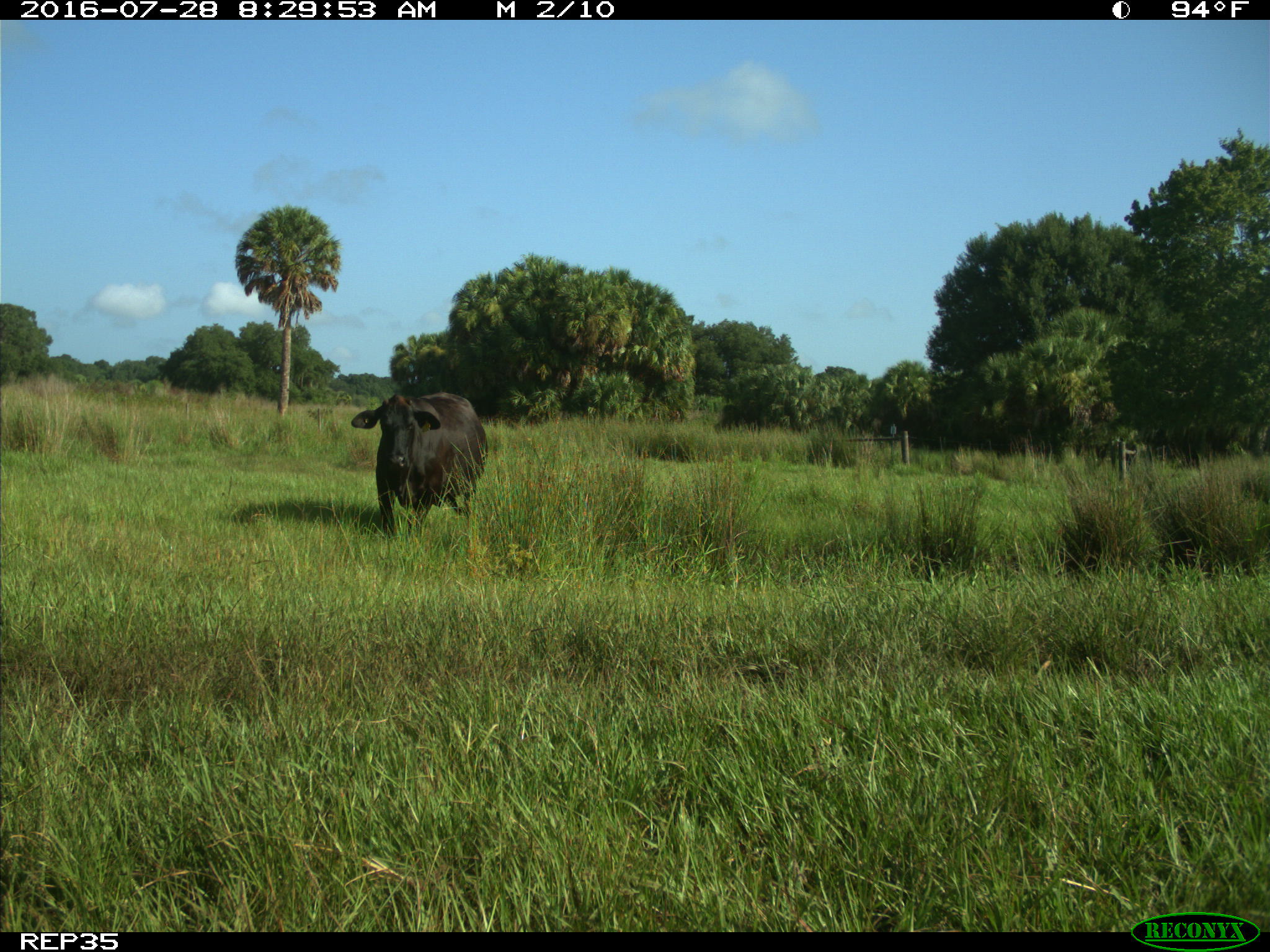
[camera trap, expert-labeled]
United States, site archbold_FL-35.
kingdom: Animalia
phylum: Chordata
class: Mammalia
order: Artiodactyla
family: Bovidae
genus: Bos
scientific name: Bos taurus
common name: domestic cow